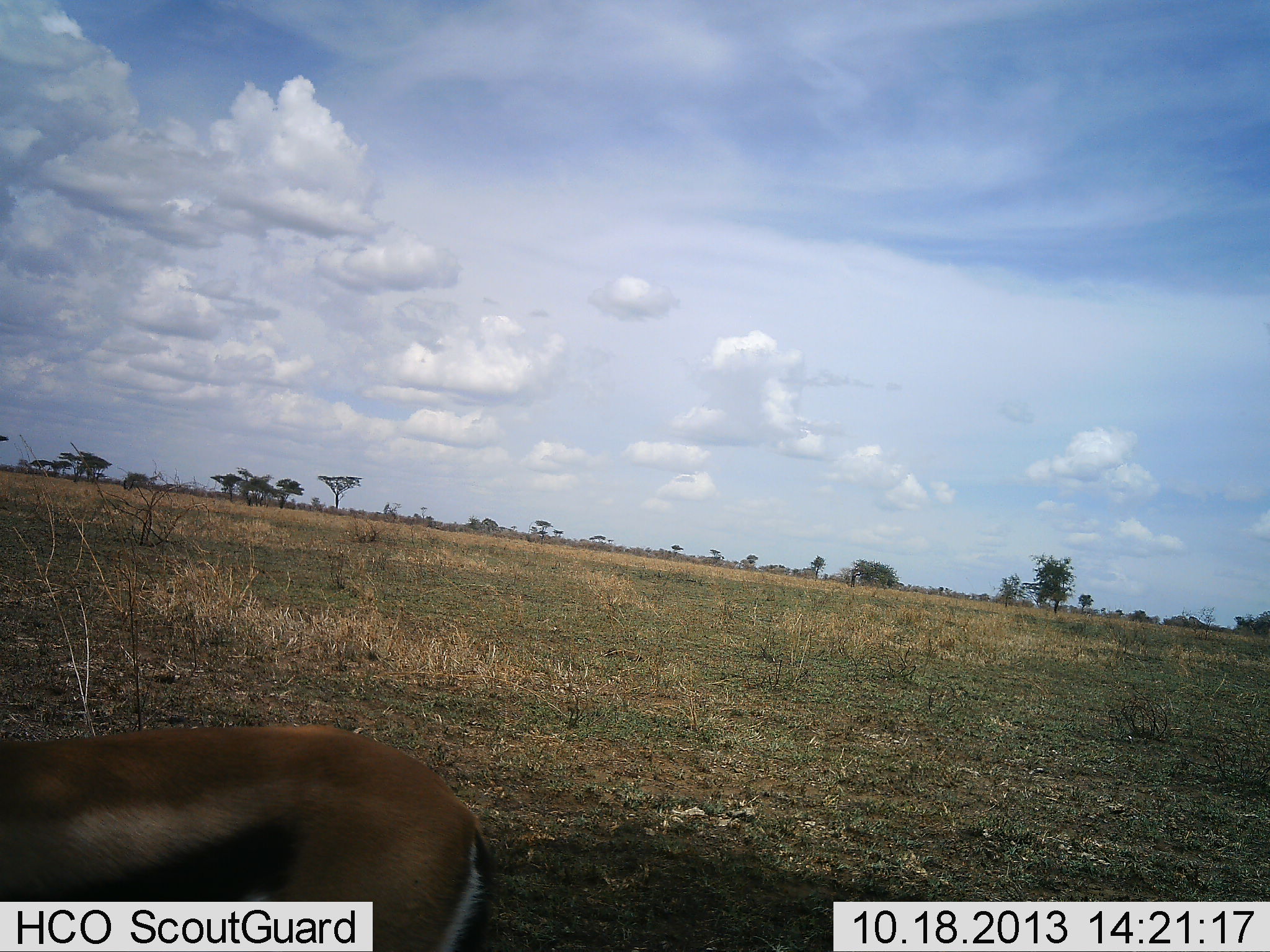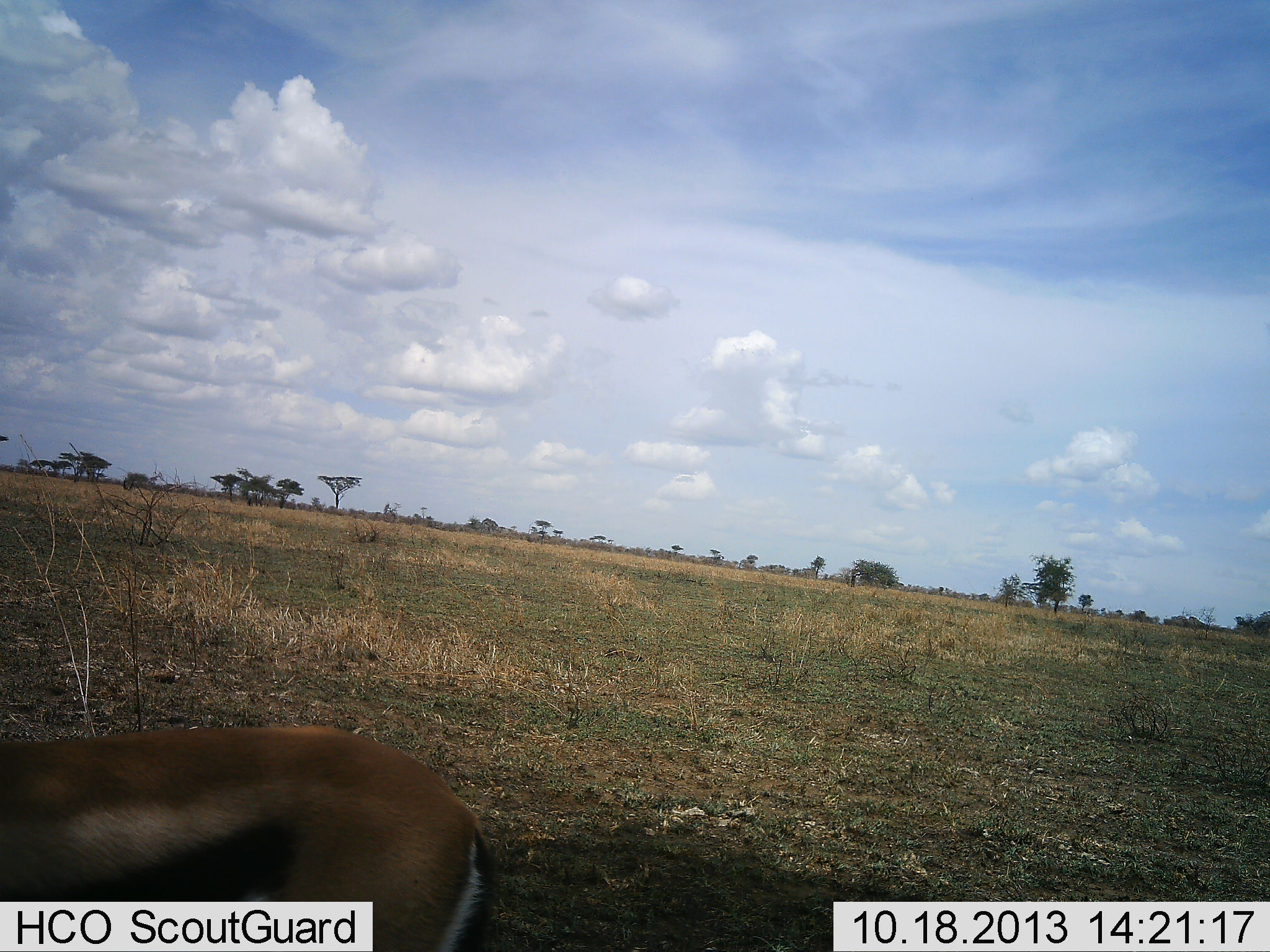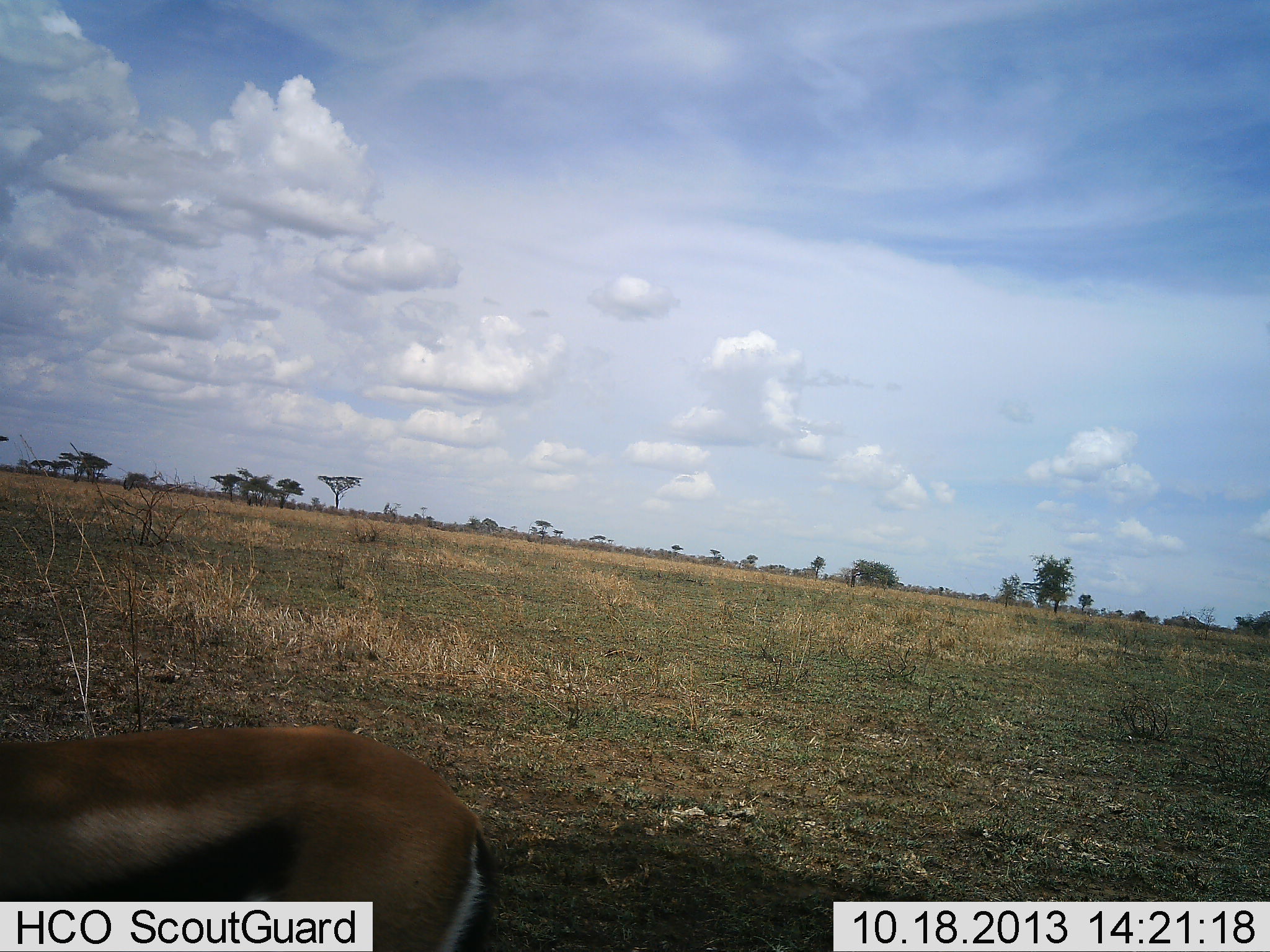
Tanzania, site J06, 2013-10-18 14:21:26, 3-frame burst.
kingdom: Animalia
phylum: Chordata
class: Mammalia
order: Artiodactyla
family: Bovidae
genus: Eudorcas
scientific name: Eudorcas thomsonii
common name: thomson's gazelle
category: gazellethomsons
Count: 1.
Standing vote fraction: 73%.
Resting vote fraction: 13%.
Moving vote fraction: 0%.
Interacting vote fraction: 0%.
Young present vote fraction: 0%.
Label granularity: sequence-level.